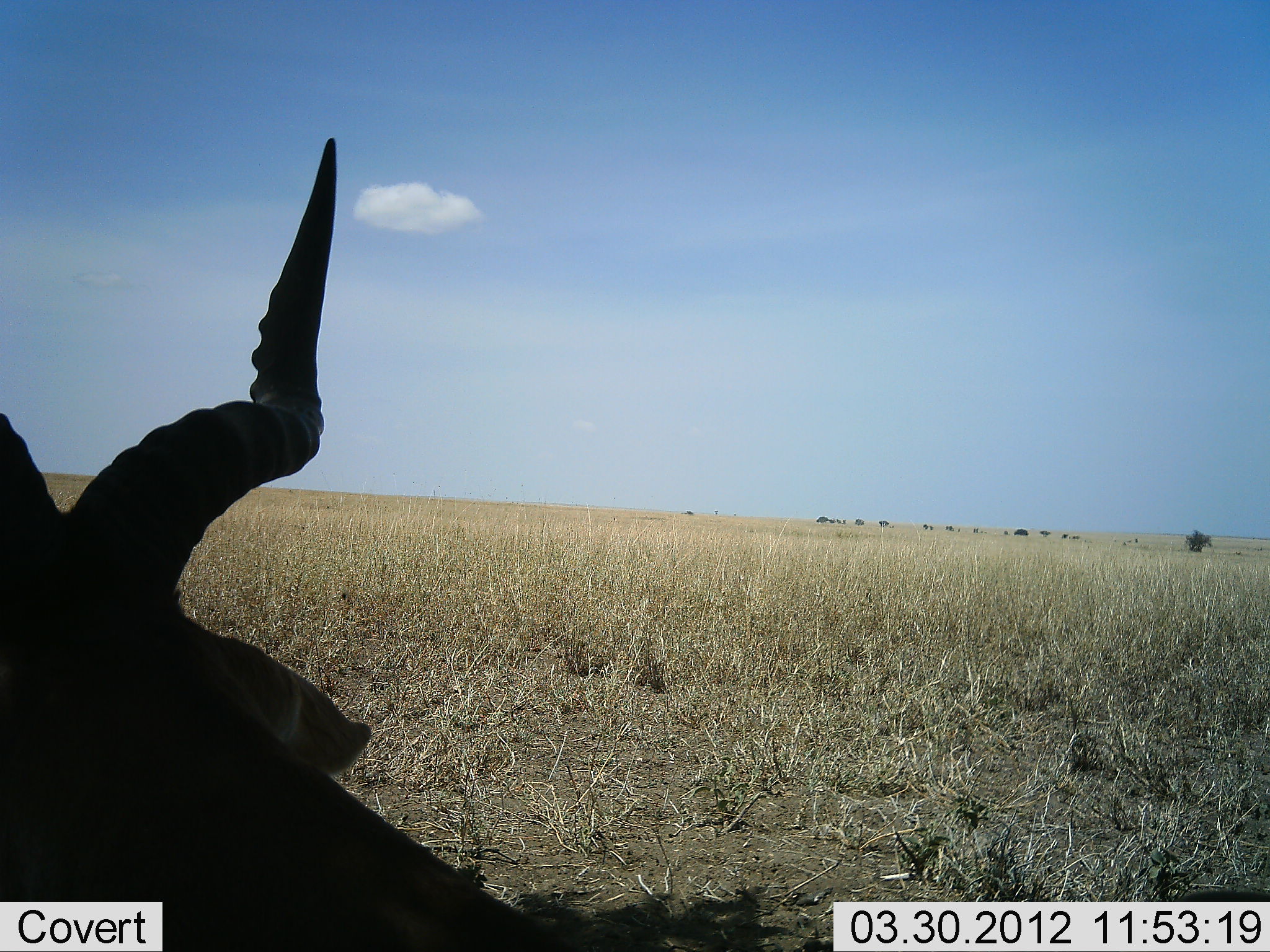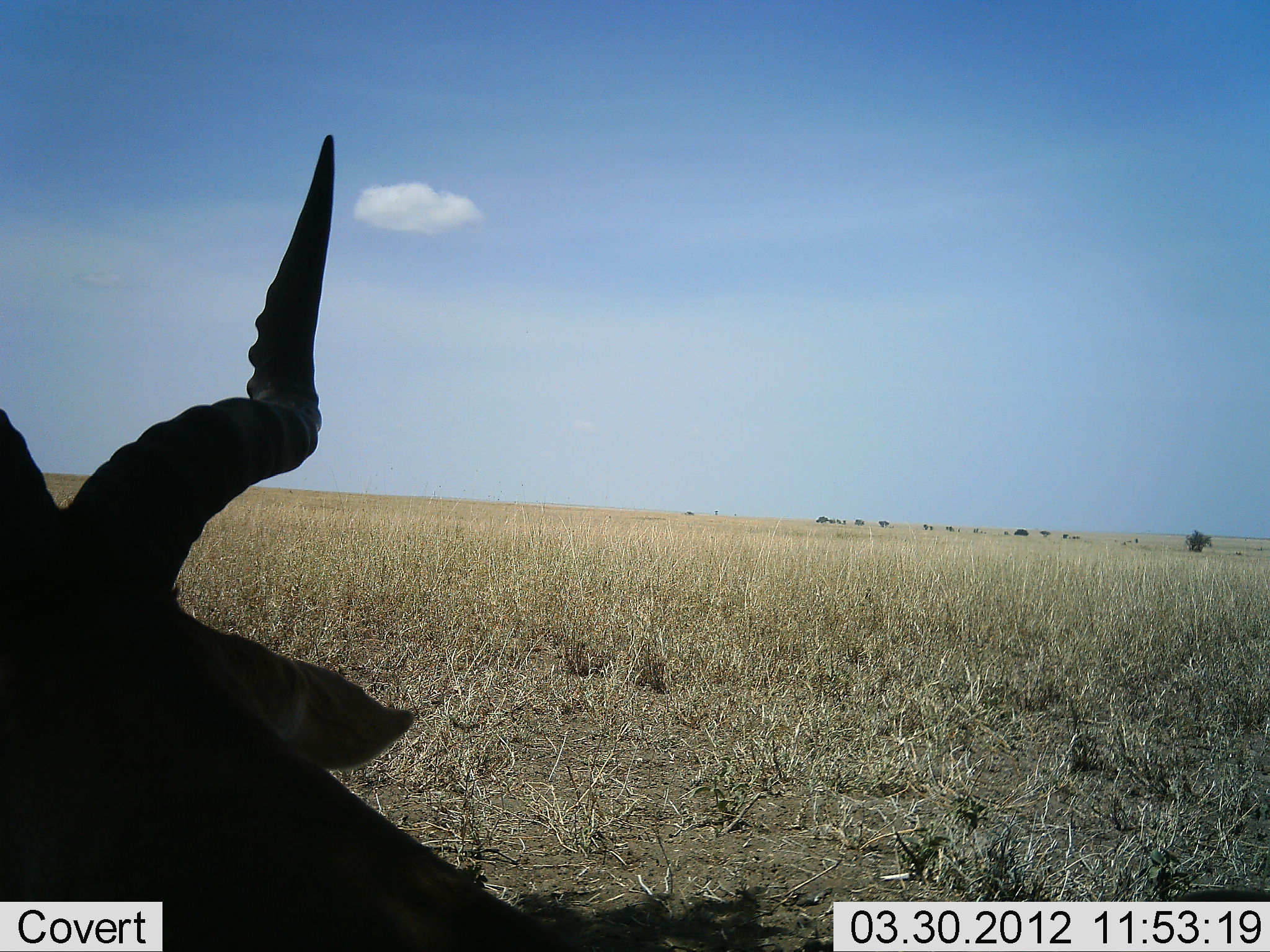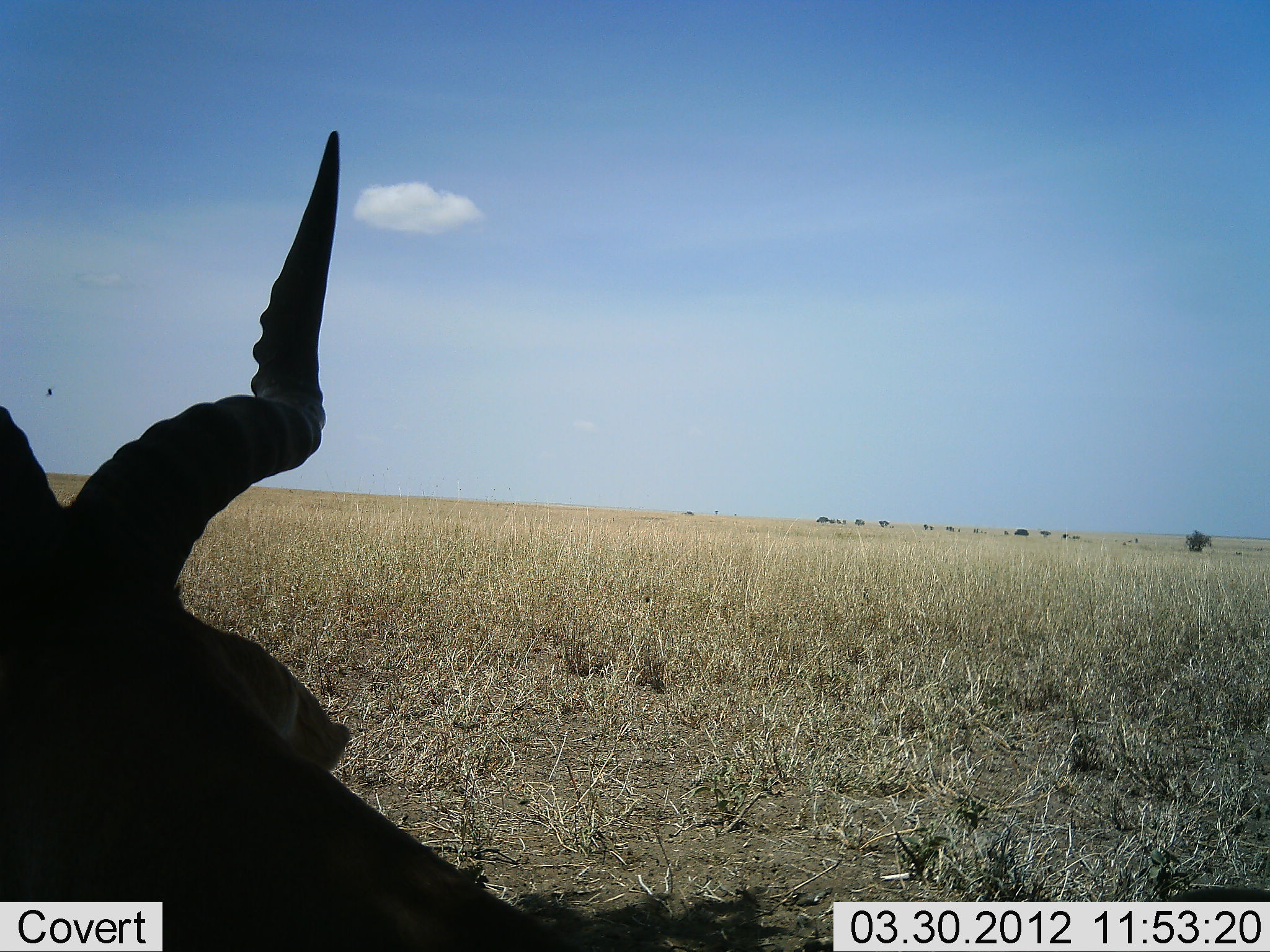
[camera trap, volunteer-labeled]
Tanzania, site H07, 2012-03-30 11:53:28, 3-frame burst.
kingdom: Animalia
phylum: Chordata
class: Mammalia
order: Artiodactyla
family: Bovidae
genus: Alcelaphus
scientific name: Alcelaphus buselaphus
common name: hartebeest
Hartebeest (Alcelaphus buselaphus), count 1. Behavior (volunteer vote fractions): standing 52%, resting 48%, moving 0%, interacting 0%. Young present (vote fraction): 0%. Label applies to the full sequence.